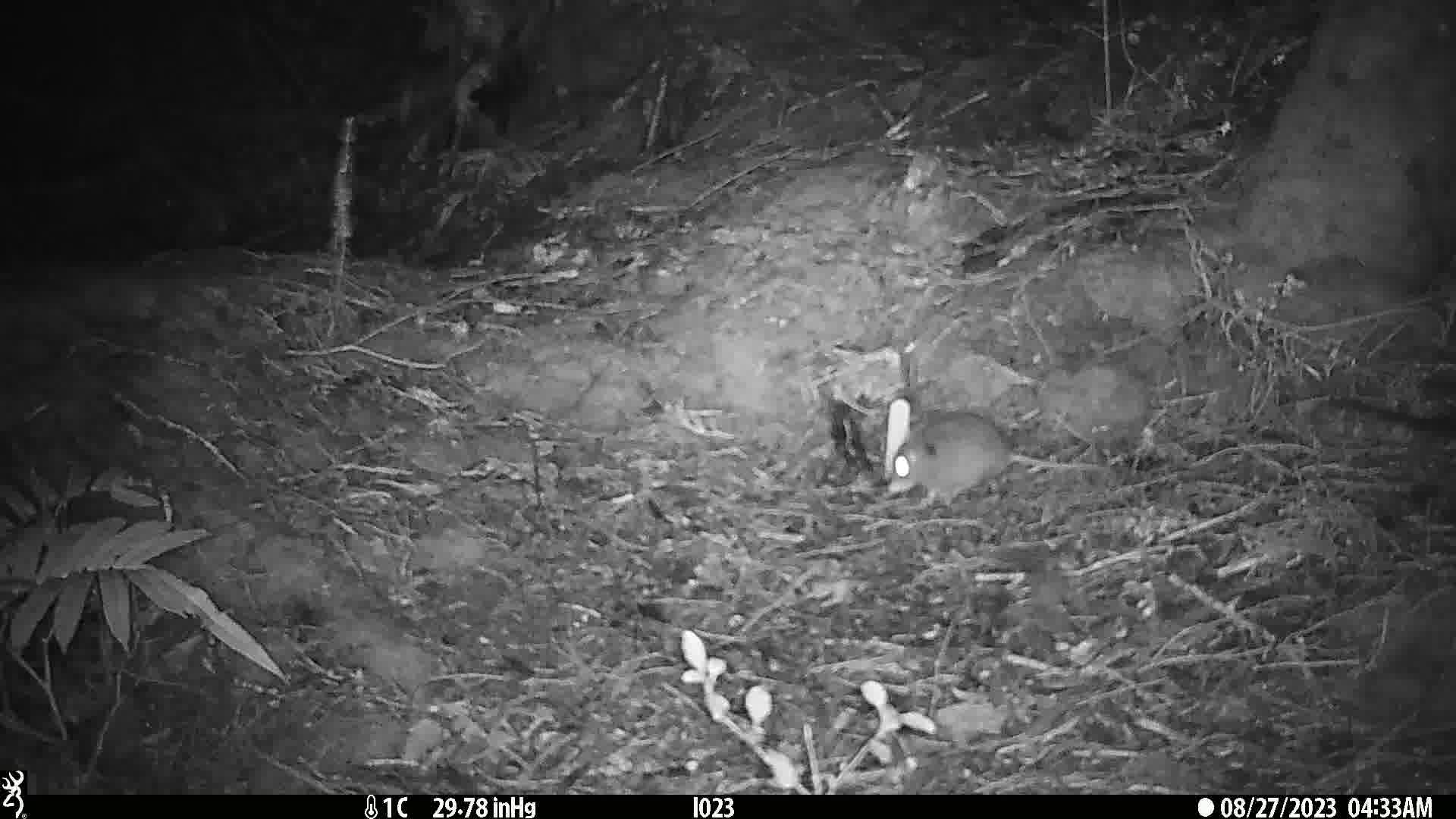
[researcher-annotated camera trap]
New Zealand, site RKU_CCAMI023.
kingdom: Animalia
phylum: Chordata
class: Mammalia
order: Rodentia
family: Muridae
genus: Rattus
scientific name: Rattus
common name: rat